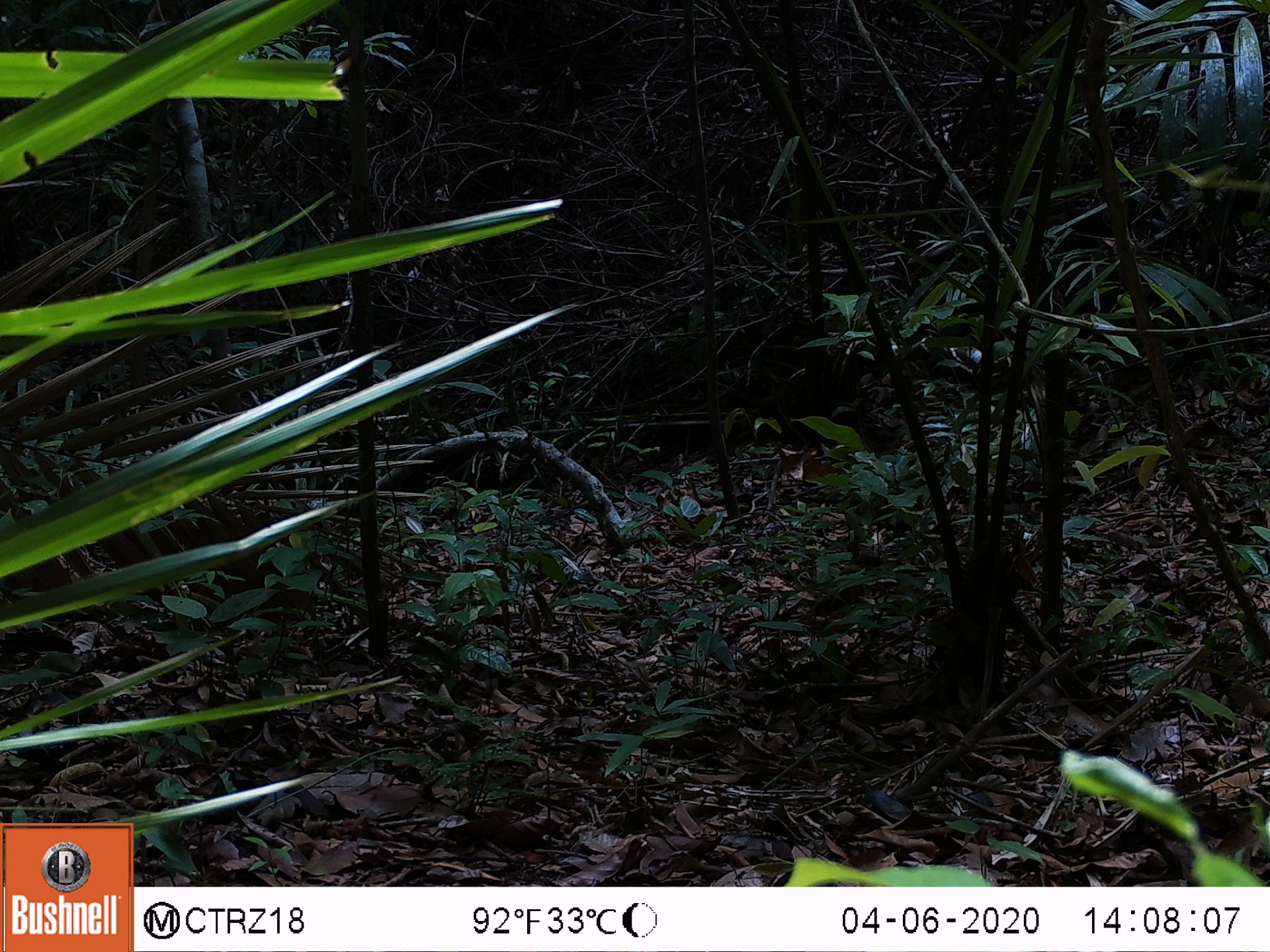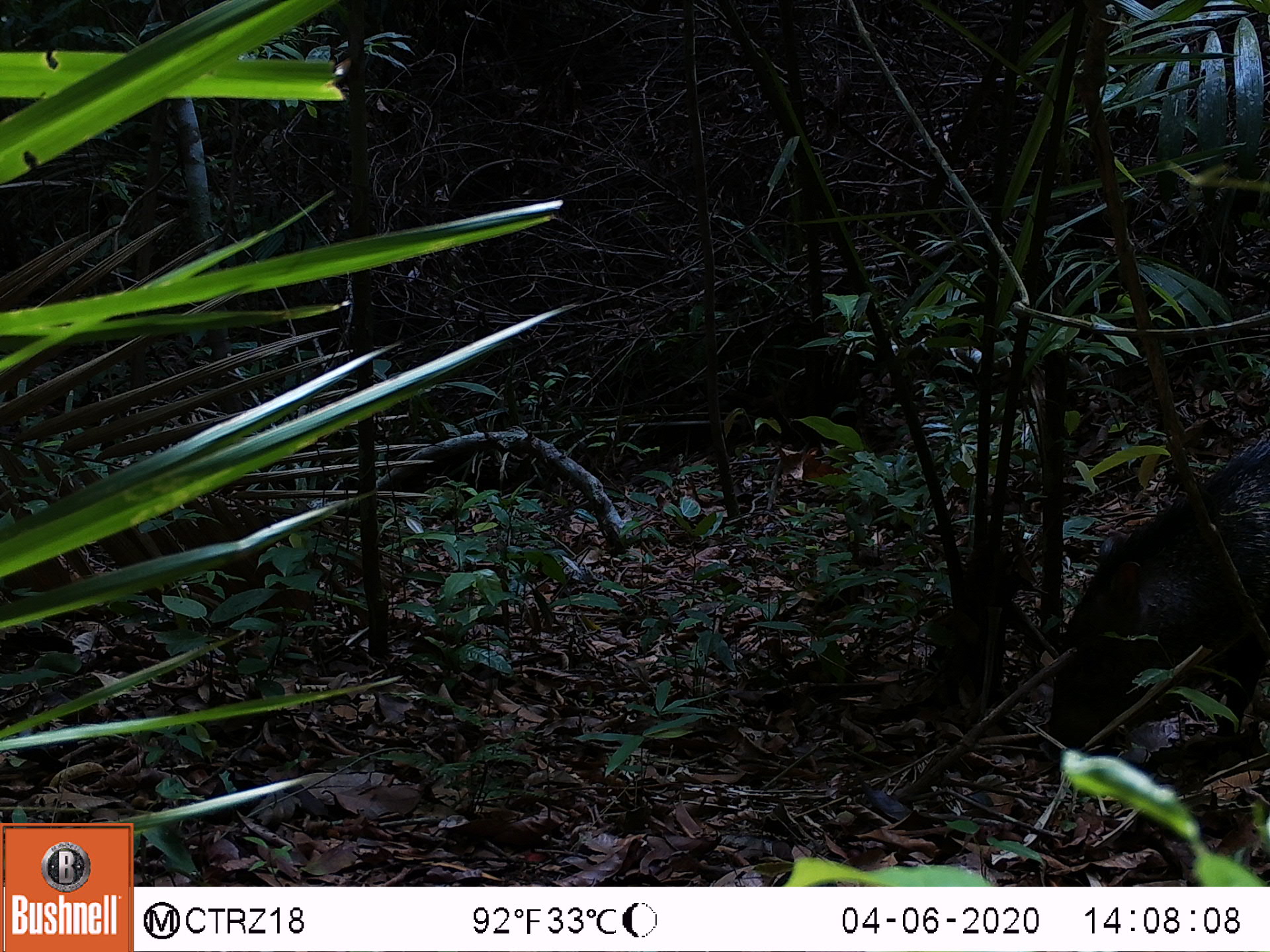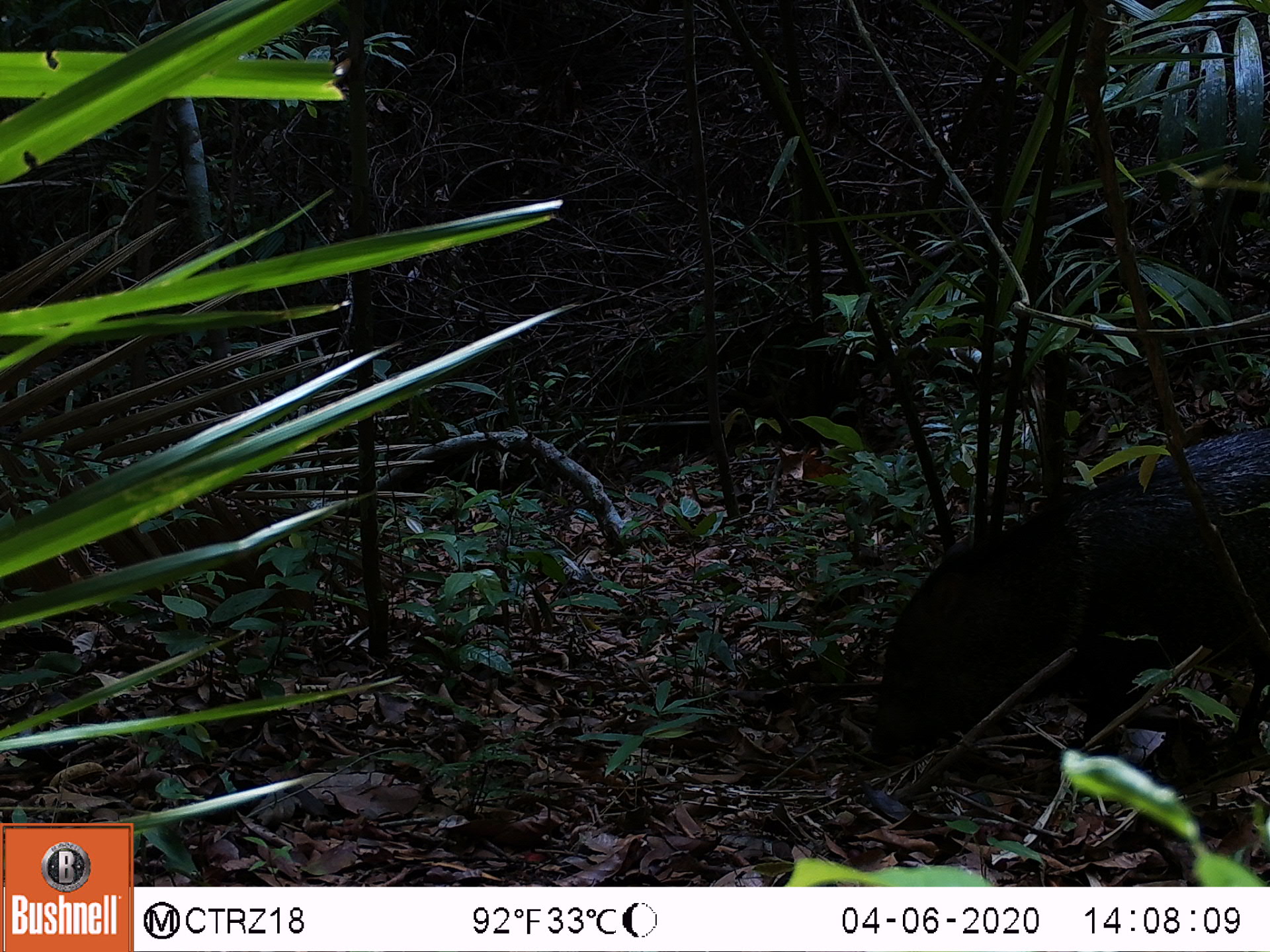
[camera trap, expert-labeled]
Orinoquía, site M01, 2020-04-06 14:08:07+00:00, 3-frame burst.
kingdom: Animalia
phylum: Chordata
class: Mammalia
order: Artiodactyla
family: Tayassuidae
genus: Pecari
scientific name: Pecari tajacu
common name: collared peccary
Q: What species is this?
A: Collared peccary (Pecari tajacu).